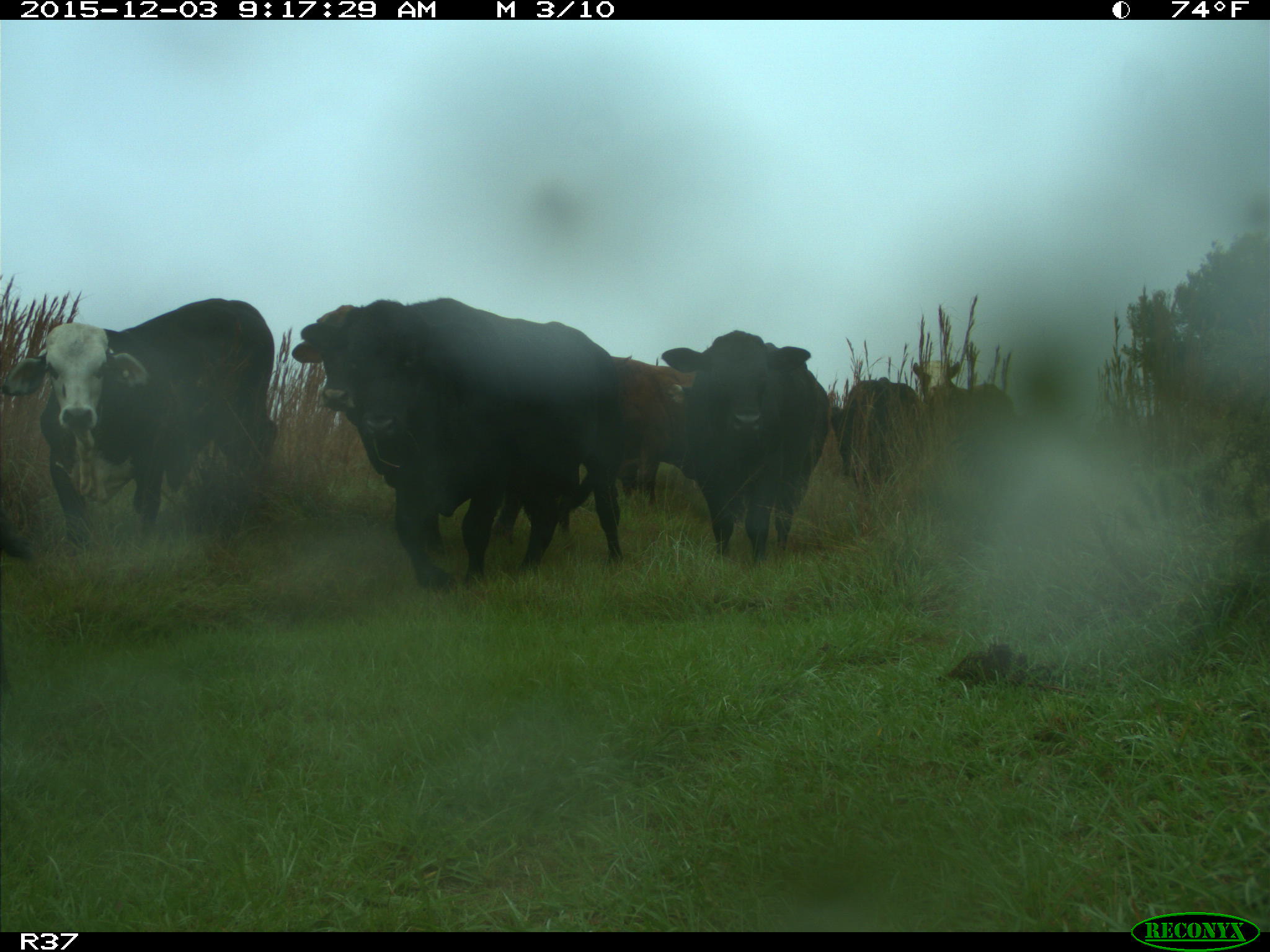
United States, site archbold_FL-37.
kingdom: Animalia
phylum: Chordata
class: Mammalia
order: Artiodactyla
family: Bovidae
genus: Bos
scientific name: Bos taurus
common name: domestic cow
Bos taurus (domestic cow).